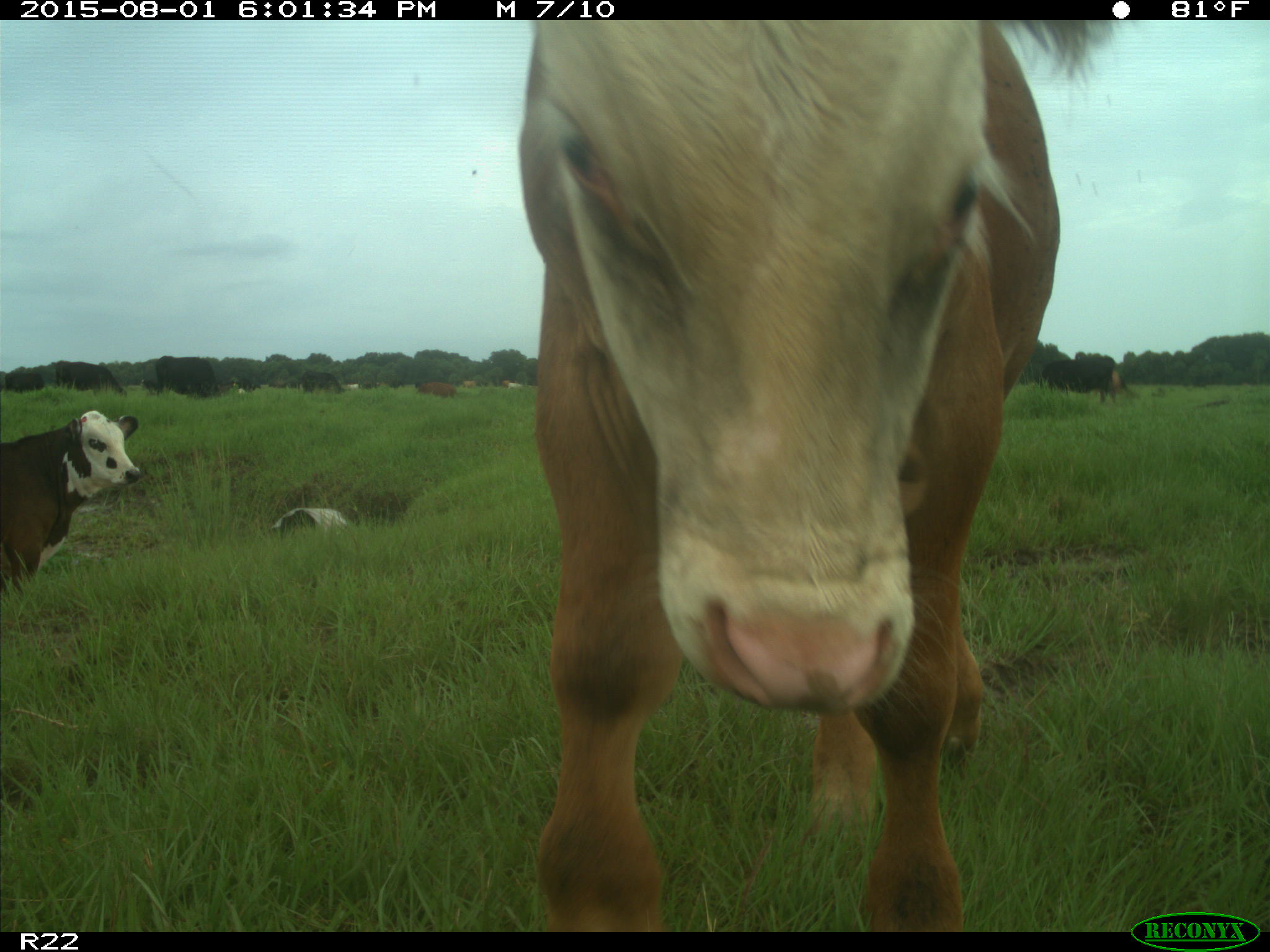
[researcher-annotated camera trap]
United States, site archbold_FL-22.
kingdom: Animalia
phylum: Chordata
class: Mammalia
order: Artiodactyla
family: Bovidae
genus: Bos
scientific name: Bos taurus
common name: domestic cow